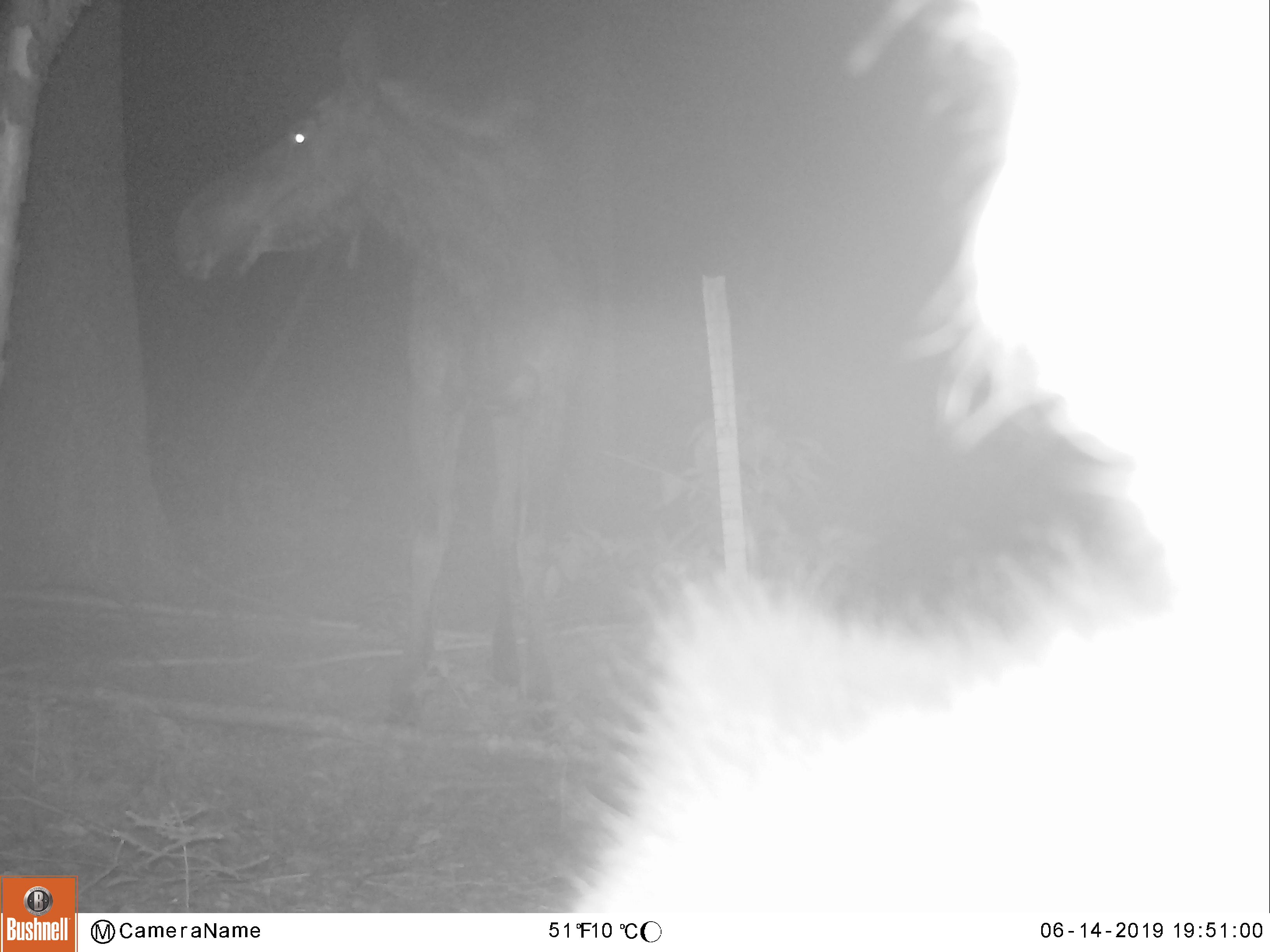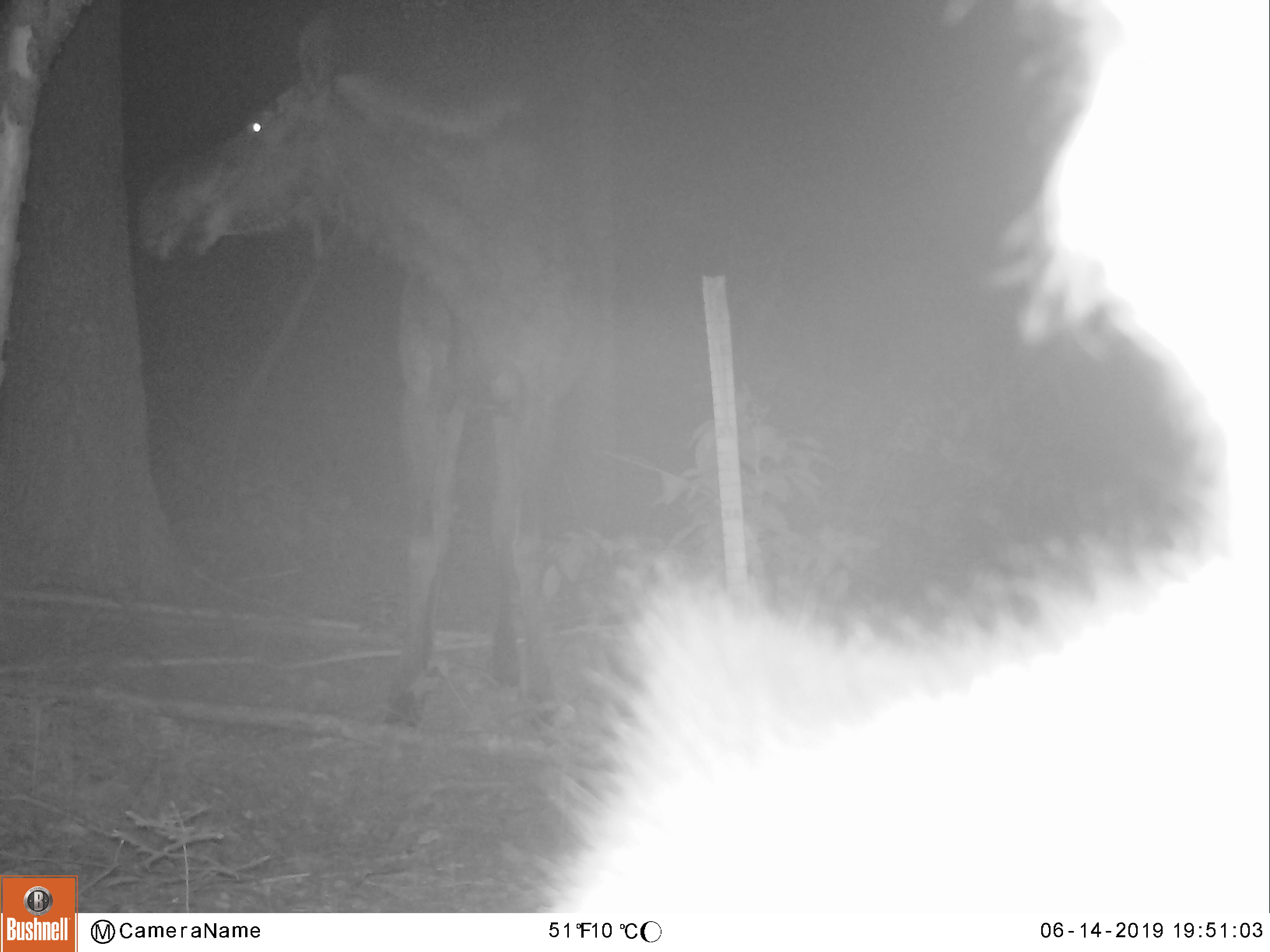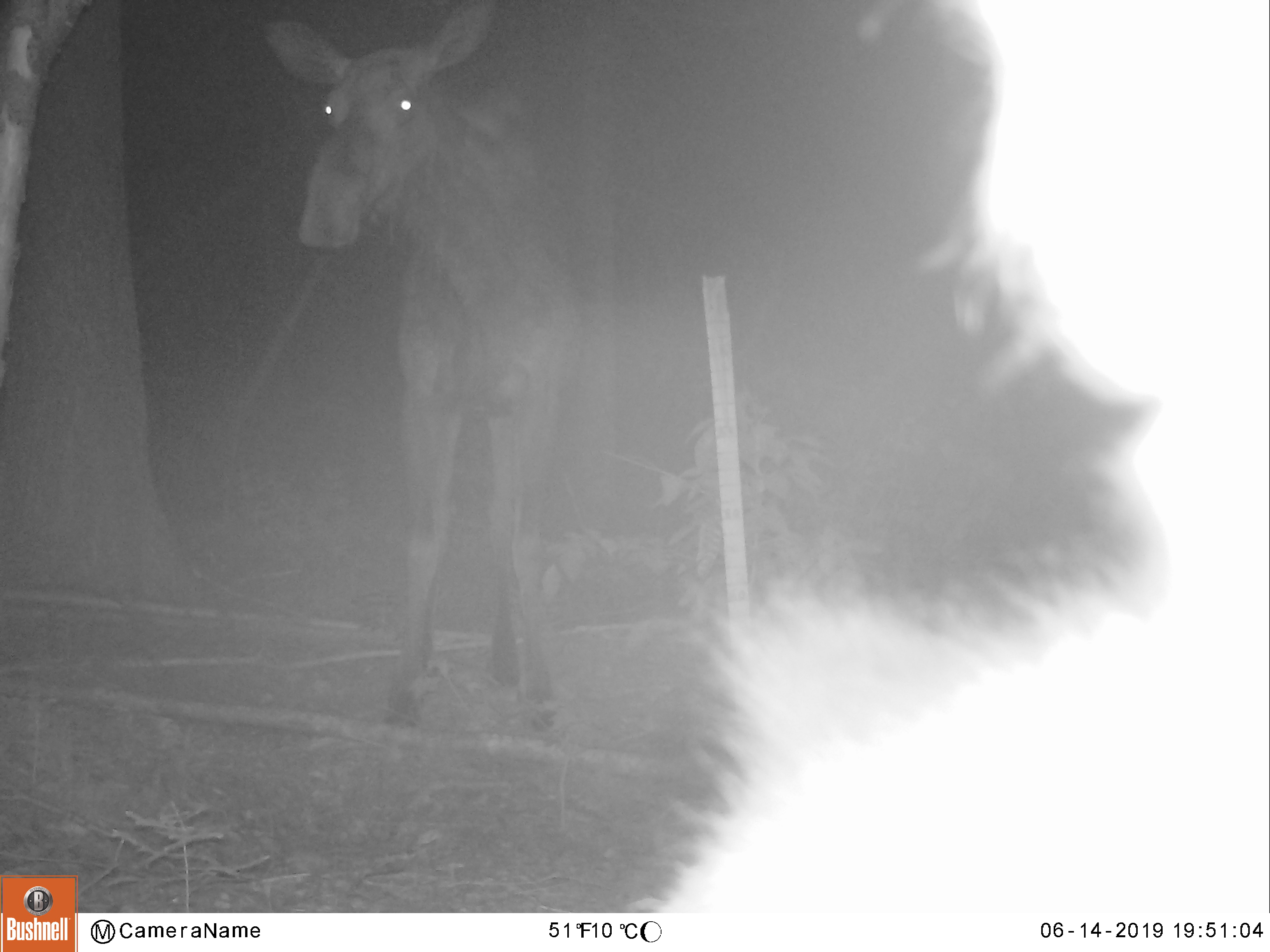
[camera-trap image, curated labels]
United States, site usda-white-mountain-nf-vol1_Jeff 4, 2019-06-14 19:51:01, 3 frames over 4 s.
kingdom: Animalia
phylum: Chordata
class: Mammalia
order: Artiodactyla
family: Cervidae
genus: Alces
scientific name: Alces alces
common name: moose